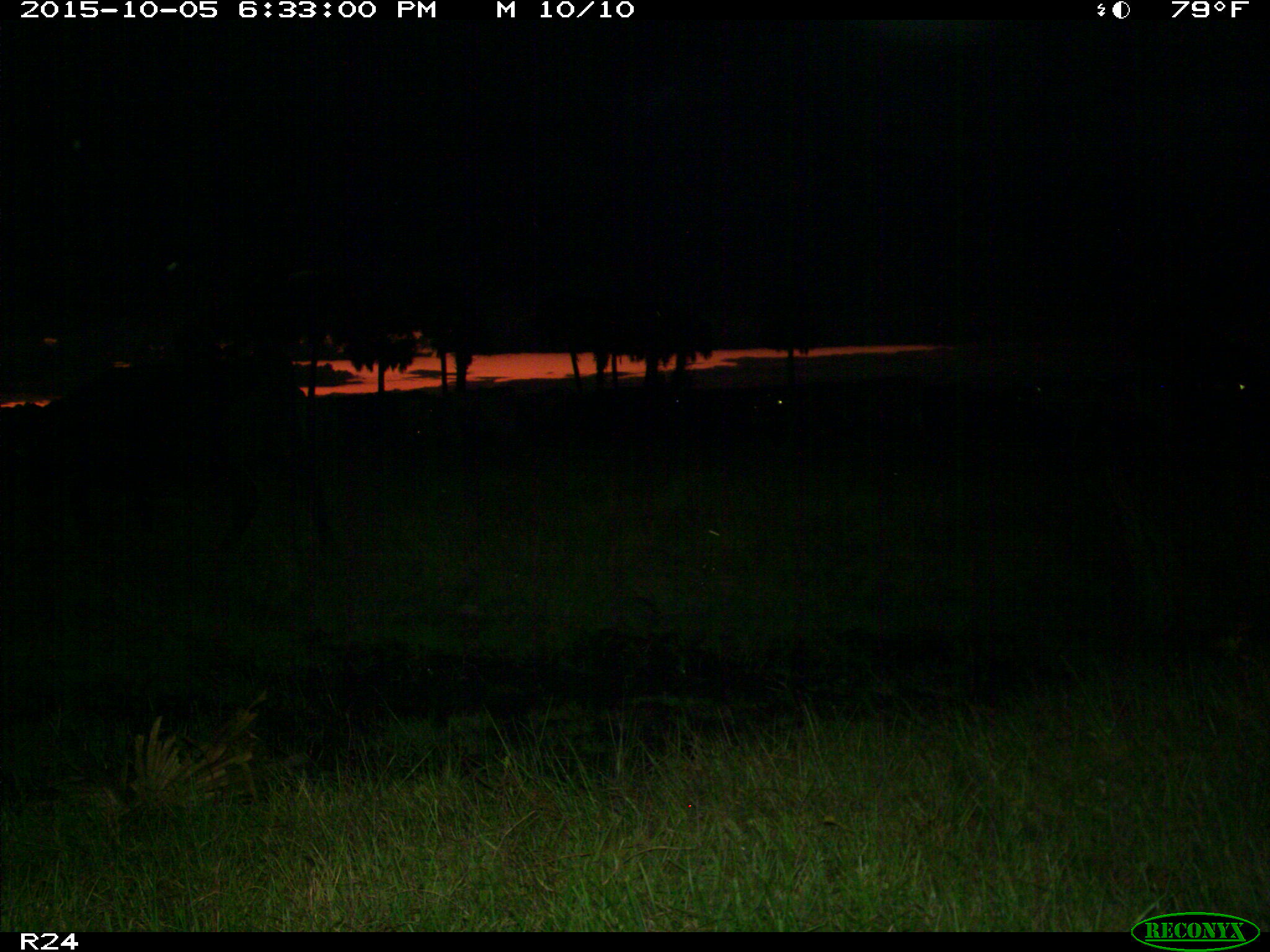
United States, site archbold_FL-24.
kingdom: Animalia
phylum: Chordata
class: Mammalia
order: Artiodactyla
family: Bovidae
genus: Bos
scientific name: Bos taurus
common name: domestic cow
Bos taurus (domestic cow).